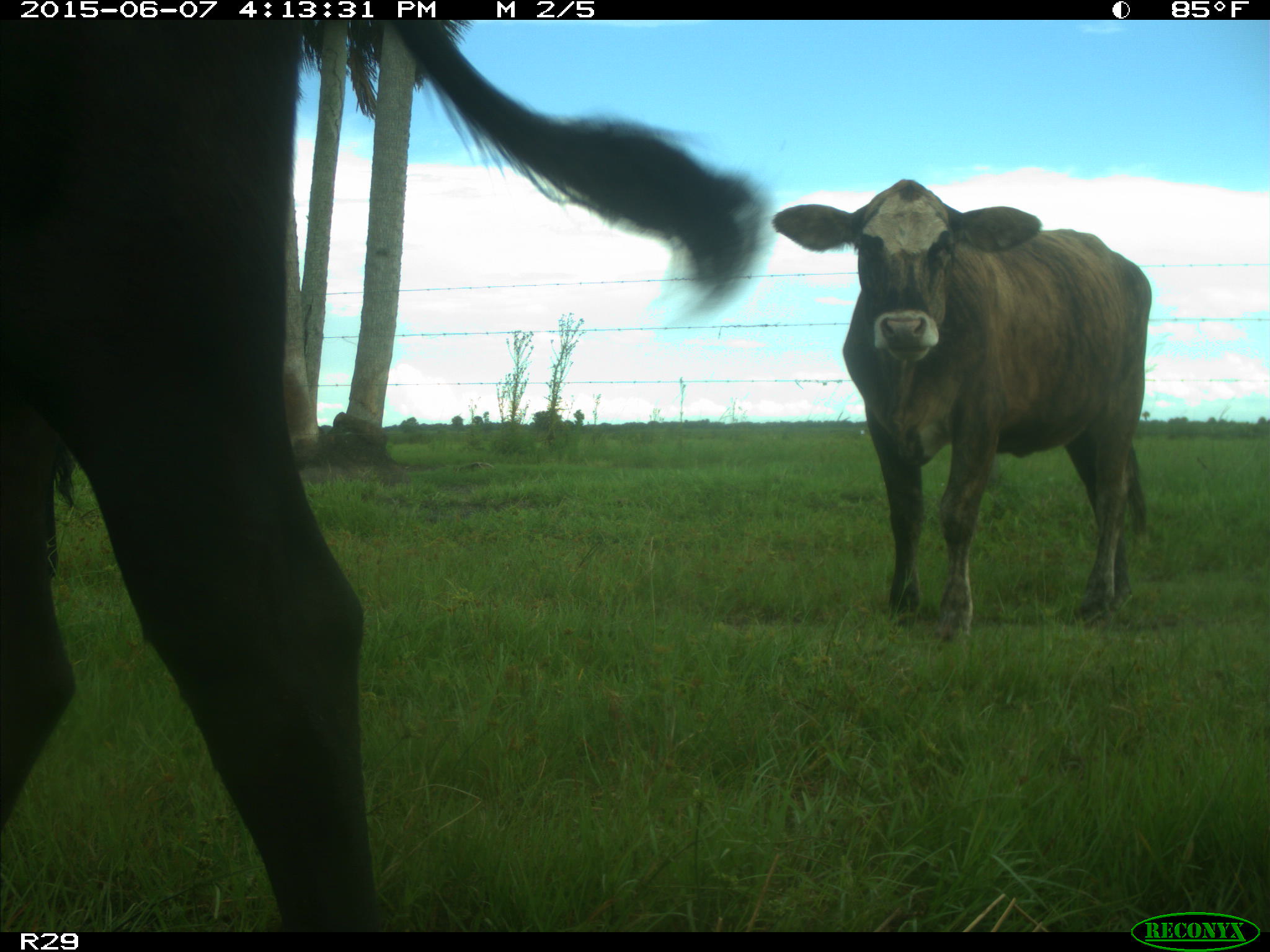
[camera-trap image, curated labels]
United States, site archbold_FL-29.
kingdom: Animalia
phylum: Chordata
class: Mammalia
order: Artiodactyla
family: Bovidae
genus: Bos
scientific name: Bos taurus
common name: domestic cow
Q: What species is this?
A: Bos taurus (domestic cow).